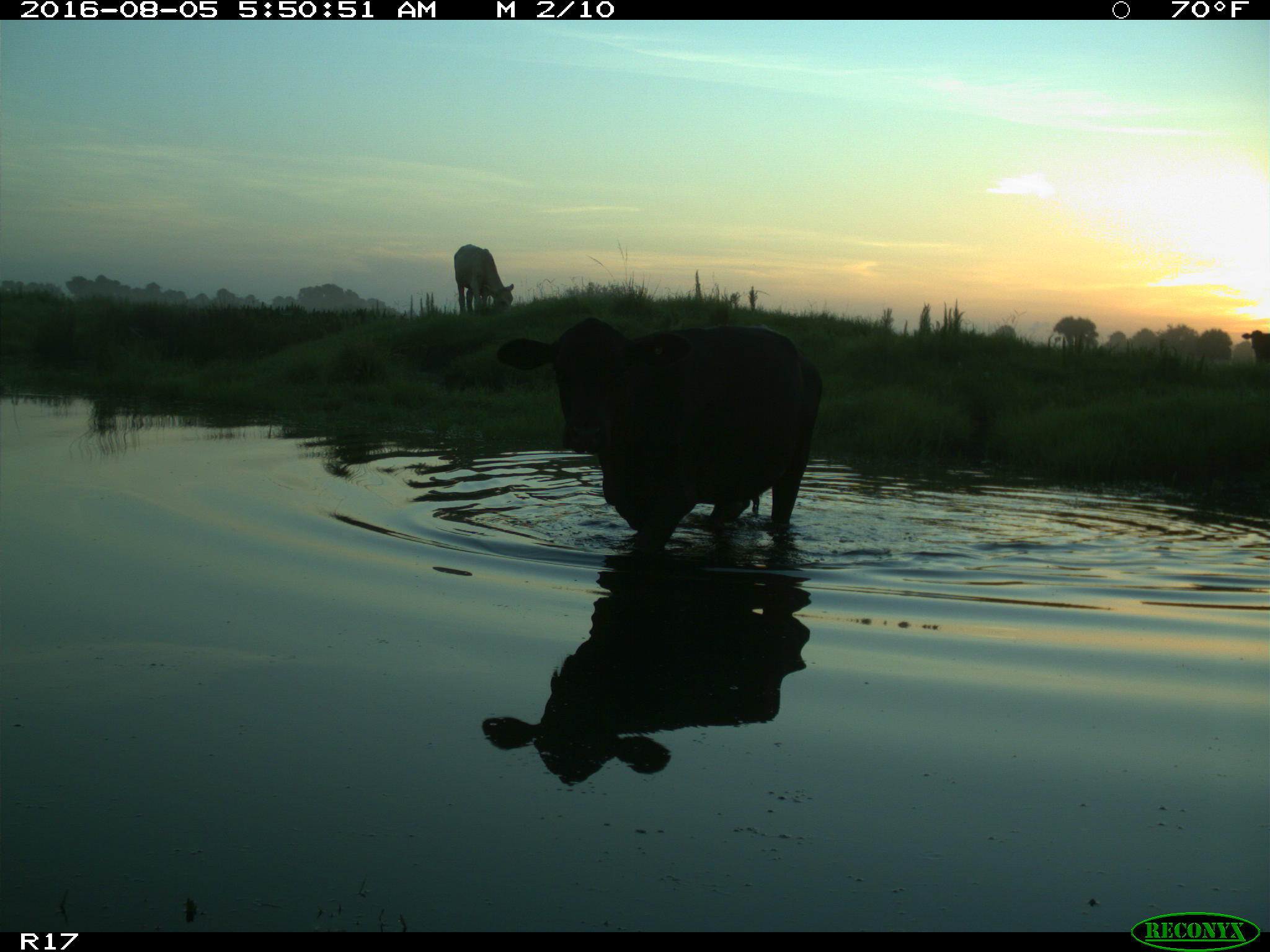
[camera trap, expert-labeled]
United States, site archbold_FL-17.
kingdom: Animalia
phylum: Chordata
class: Mammalia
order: Artiodactyla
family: Bovidae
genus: Bos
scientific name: Bos taurus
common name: domestic cow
Bos taurus (domestic cow).